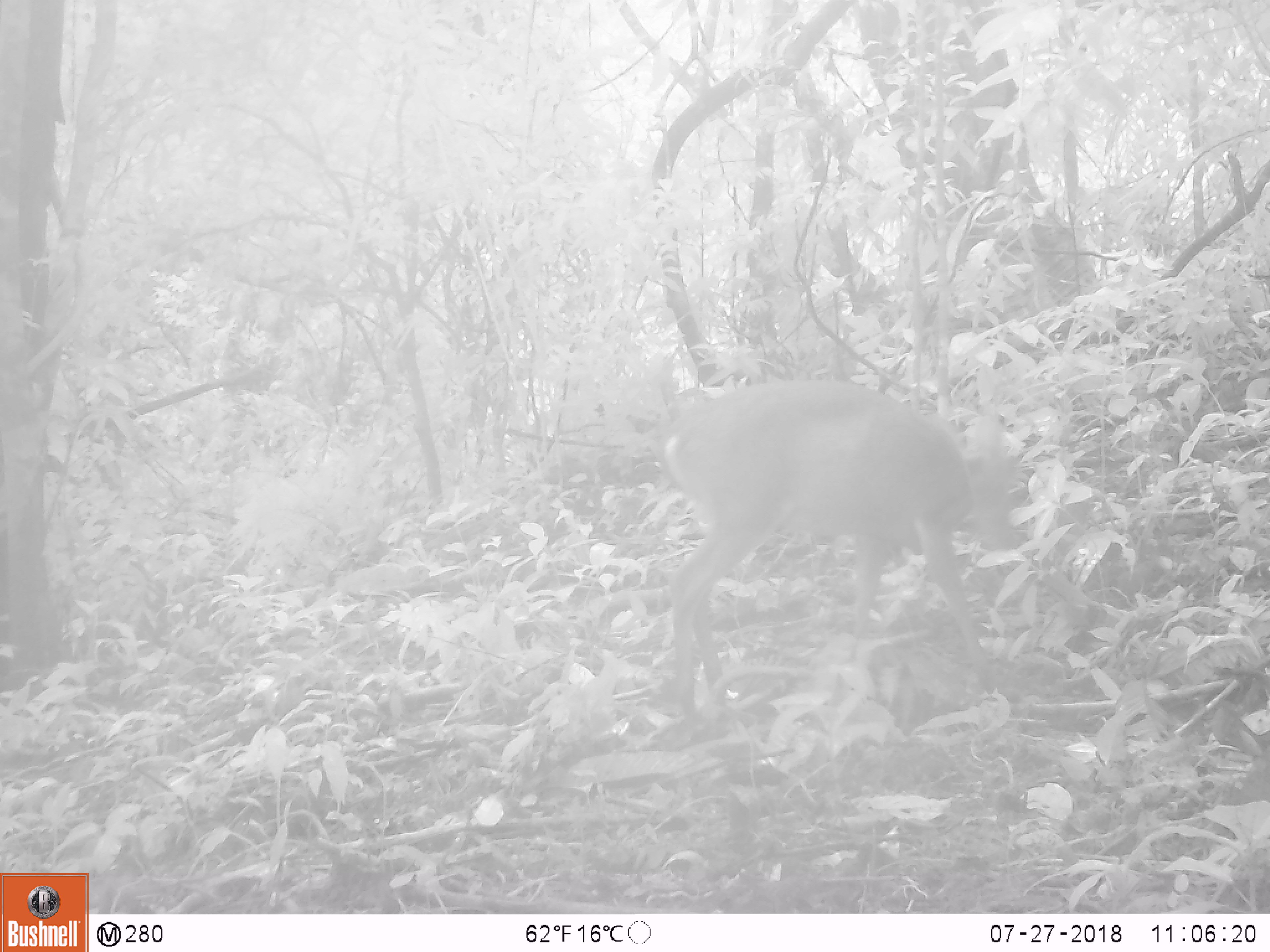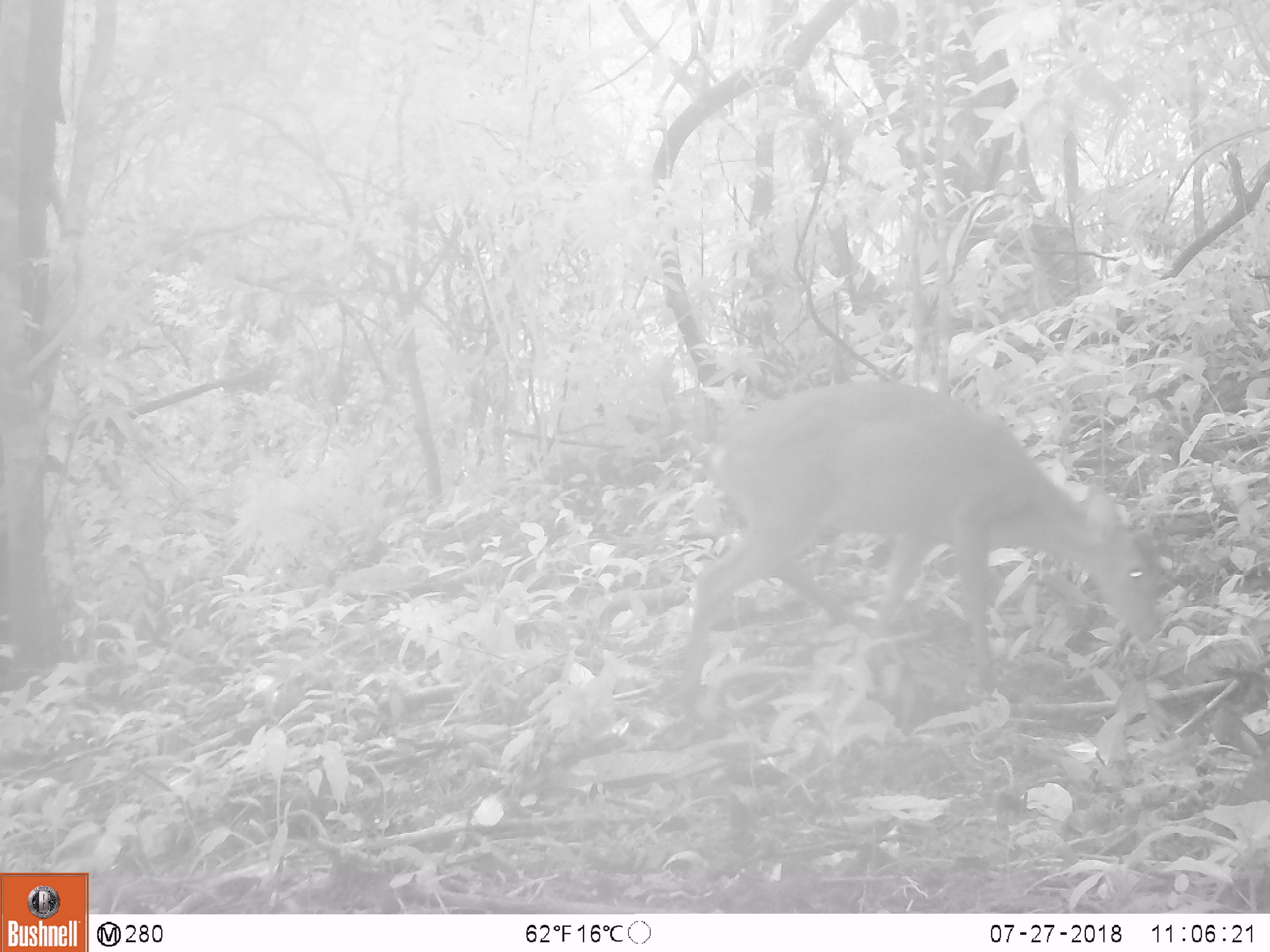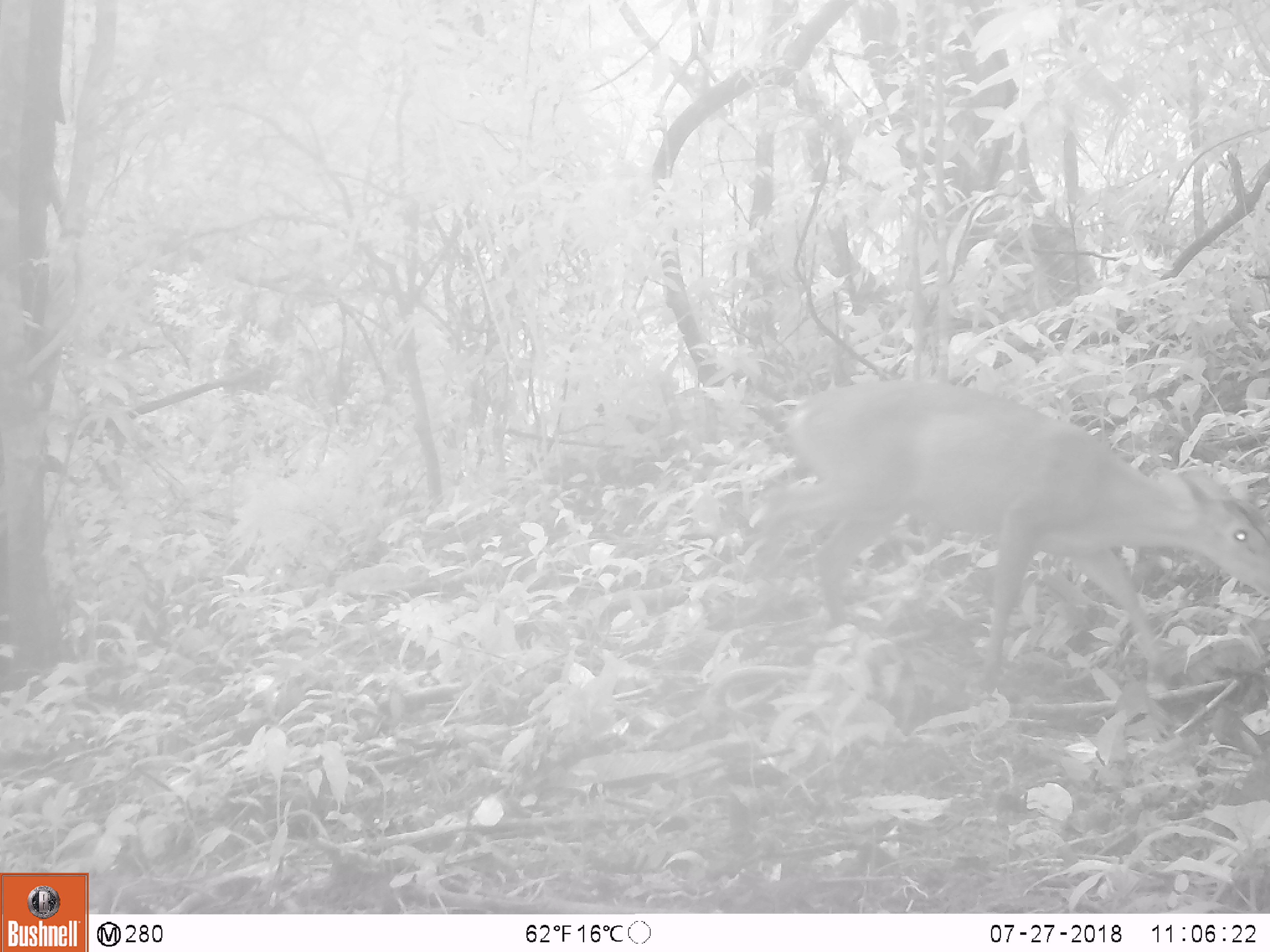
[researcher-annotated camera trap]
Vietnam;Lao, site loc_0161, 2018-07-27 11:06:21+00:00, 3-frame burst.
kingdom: Animalia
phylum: Chordata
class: Mammalia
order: Artiodactyla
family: Suidae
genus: Sus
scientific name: Sus scrofa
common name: eurasian wild pig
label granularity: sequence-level